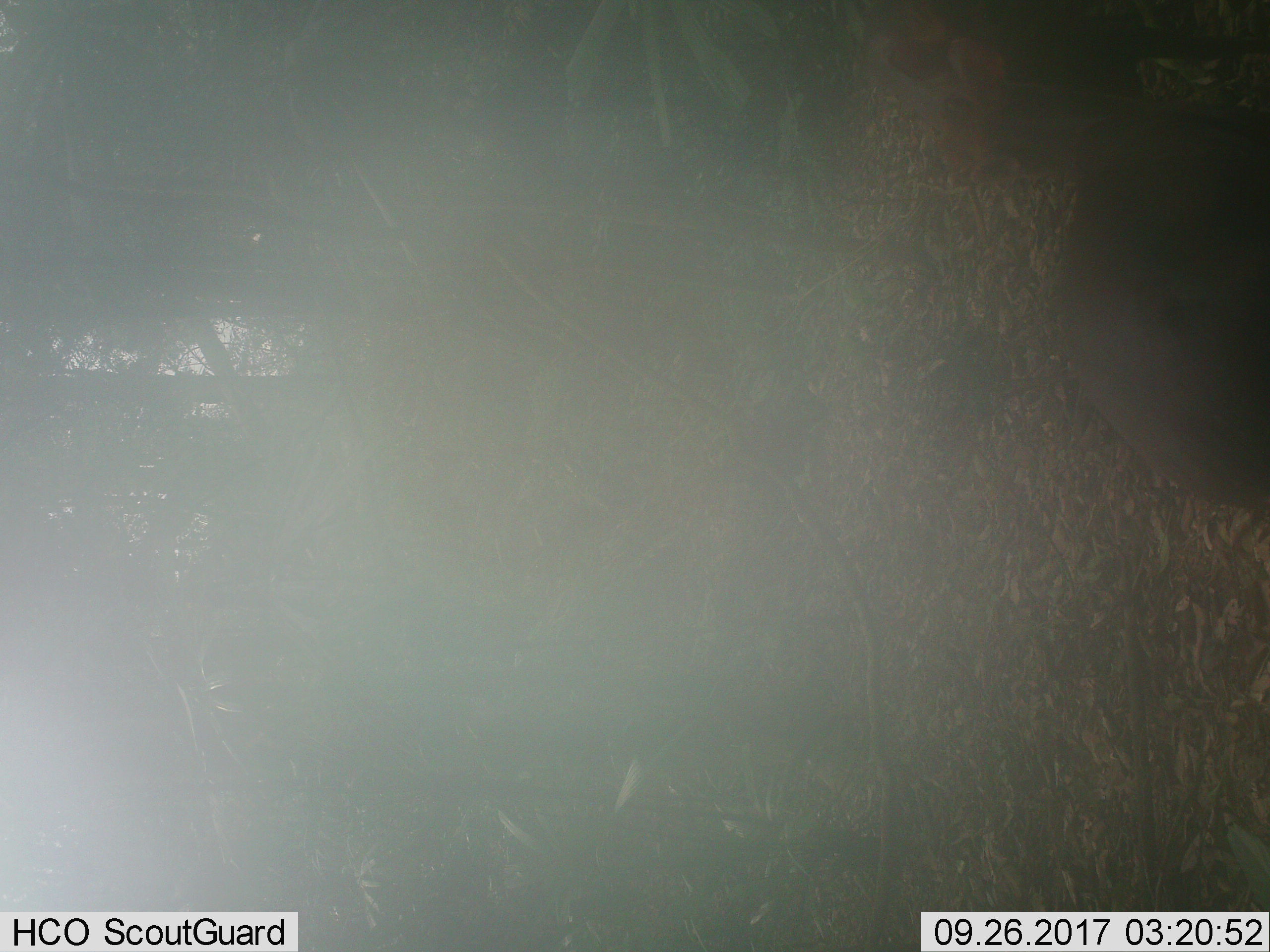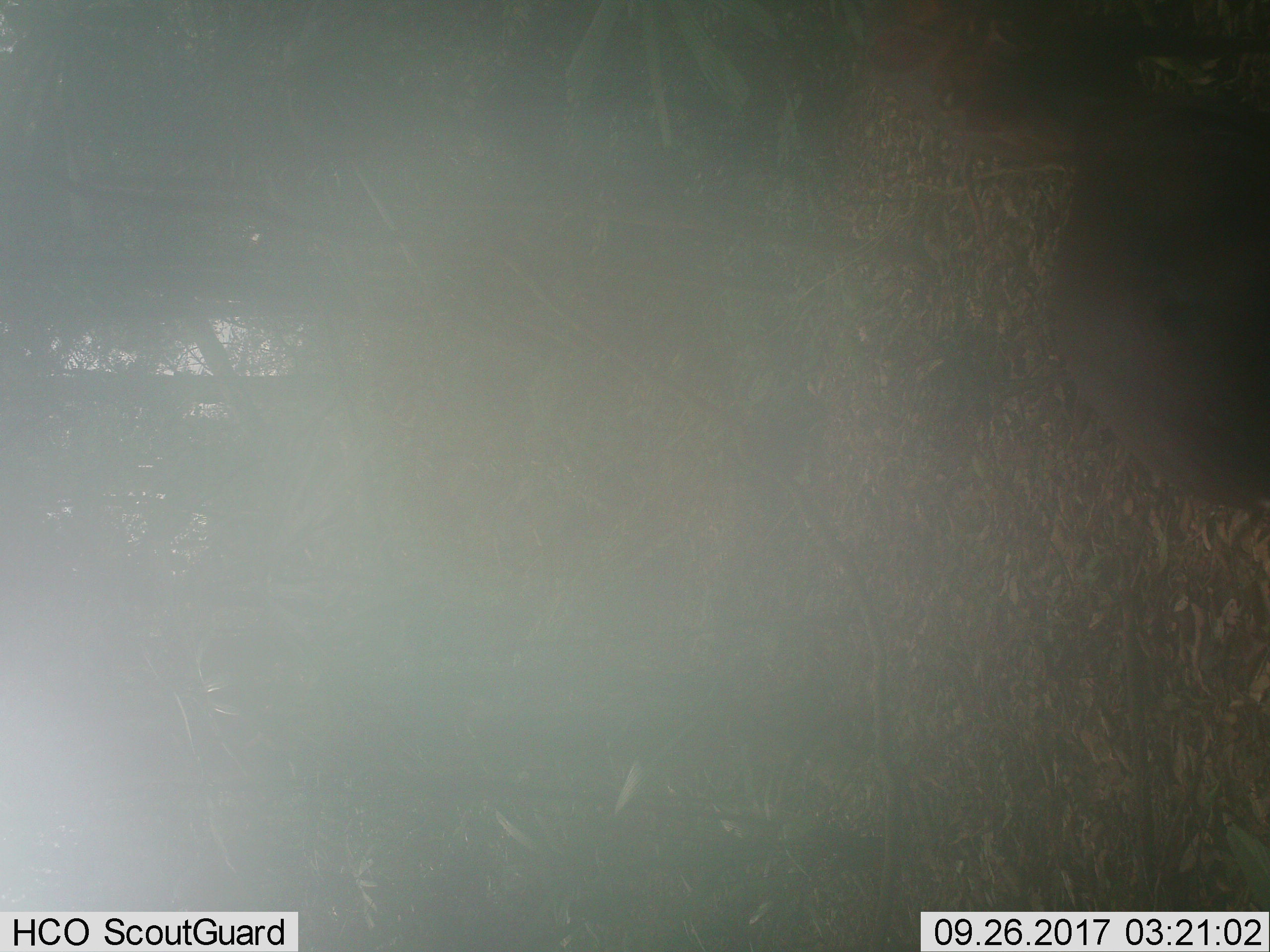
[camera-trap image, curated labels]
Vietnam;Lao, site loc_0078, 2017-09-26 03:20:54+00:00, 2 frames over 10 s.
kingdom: Animalia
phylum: Chordata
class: Mammalia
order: Artiodactyla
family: Cervidae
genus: Muntiacus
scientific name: Muntiacus rooseveltorum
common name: roosevelt's muntjac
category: roosevelts muntjac group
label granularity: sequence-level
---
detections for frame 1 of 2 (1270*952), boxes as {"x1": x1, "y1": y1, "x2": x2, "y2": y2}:
roosevelts muntjac group: {"x1": 923, "y1": 33, "x2": 1270, "y2": 512}; {"x1": 851, "y1": 0, "x2": 1270, "y2": 130}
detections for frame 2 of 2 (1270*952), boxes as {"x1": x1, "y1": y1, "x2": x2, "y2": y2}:
roosevelts muntjac group: {"x1": 935, "y1": 16, "x2": 1270, "y2": 521}; {"x1": 862, "y1": 0, "x2": 1270, "y2": 166}